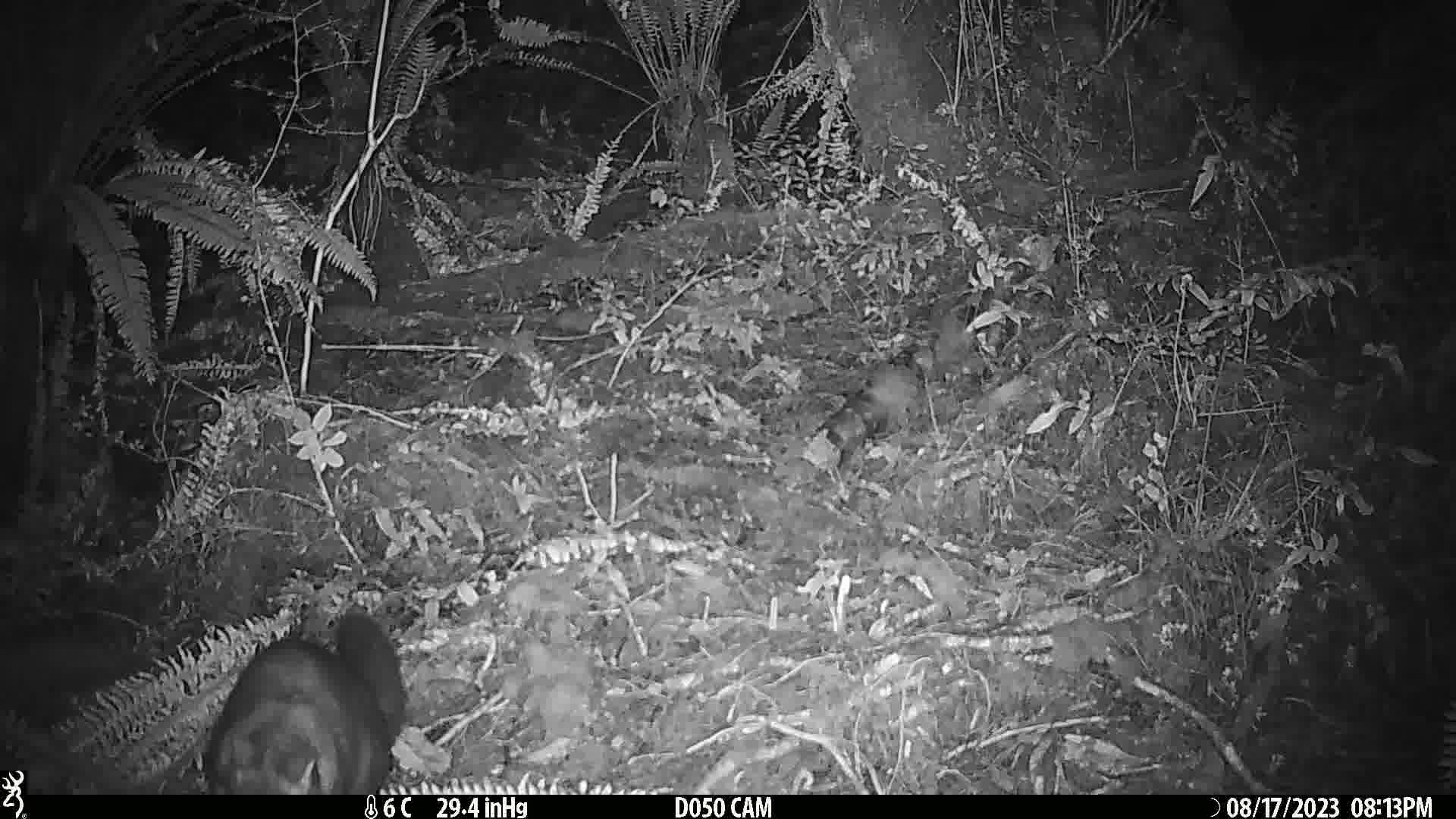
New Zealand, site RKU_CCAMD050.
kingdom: Animalia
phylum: Chordata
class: Mammalia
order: Diprotodontia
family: Phalangeridae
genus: Trichosurus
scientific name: Trichosurus vulpecula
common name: common brushtail possum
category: possum